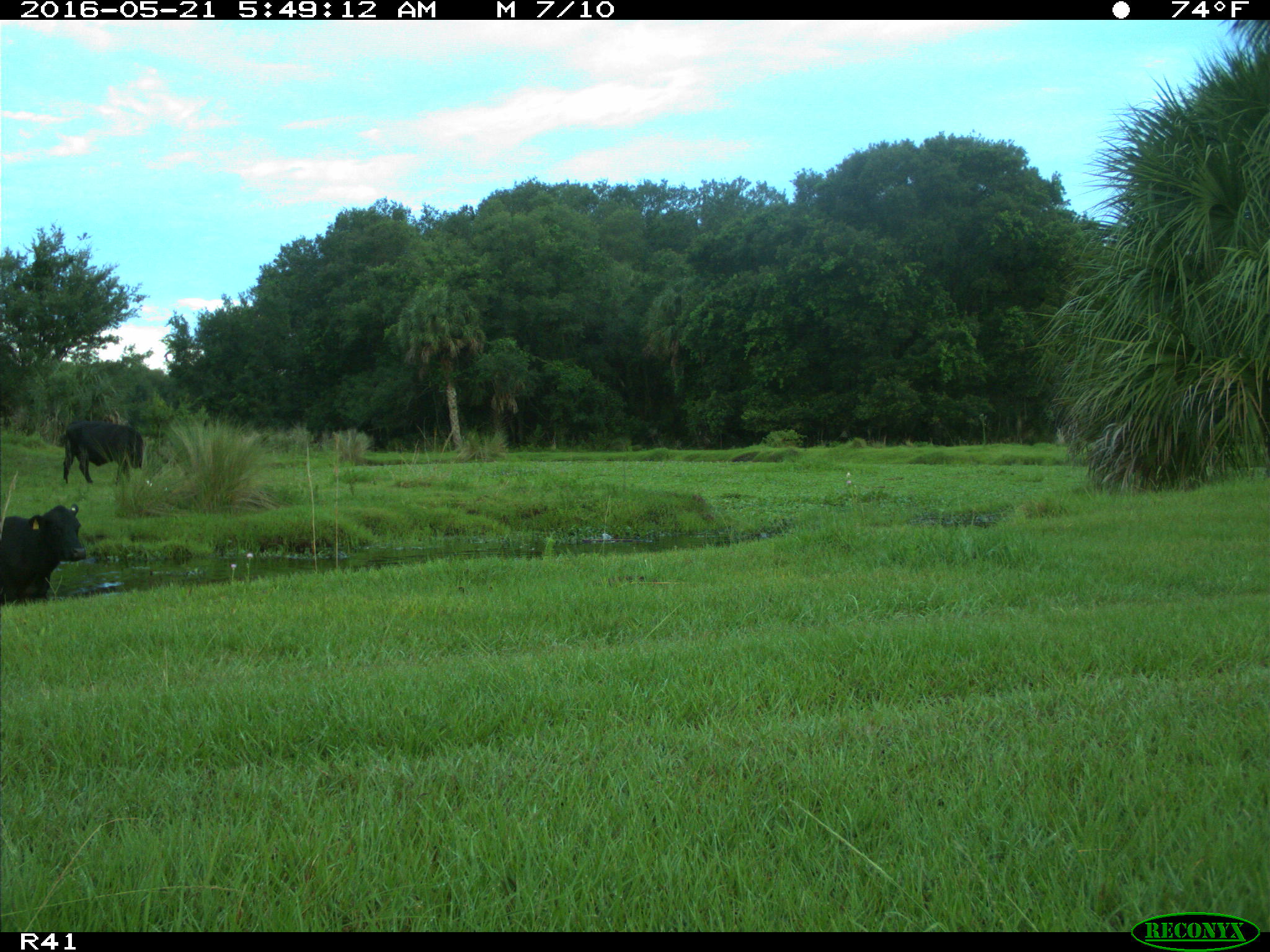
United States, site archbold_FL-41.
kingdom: Animalia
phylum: Chordata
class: Mammalia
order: Artiodactyla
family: Bovidae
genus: Bos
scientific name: Bos taurus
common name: domestic cow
Bos taurus (domestic cow).